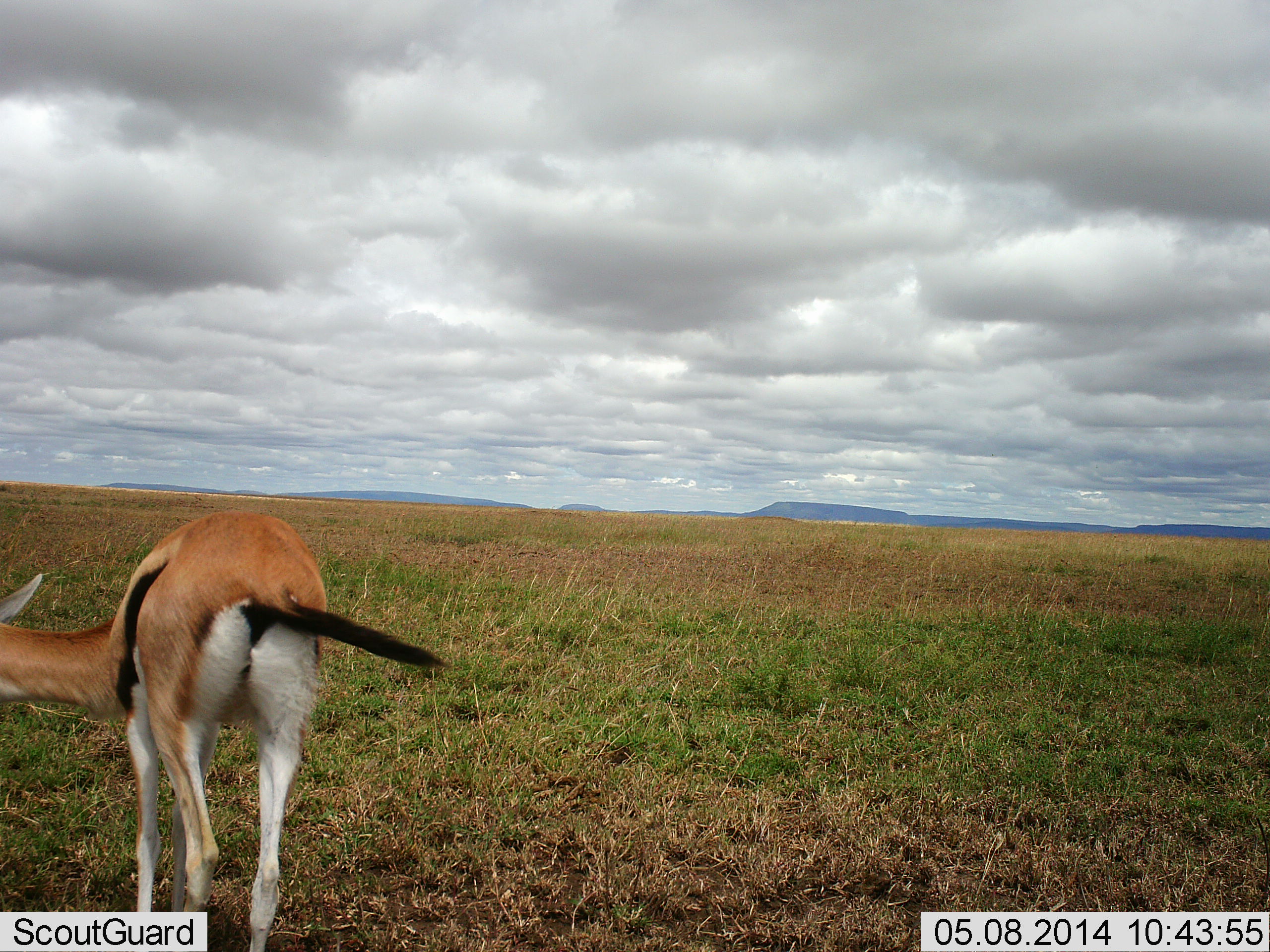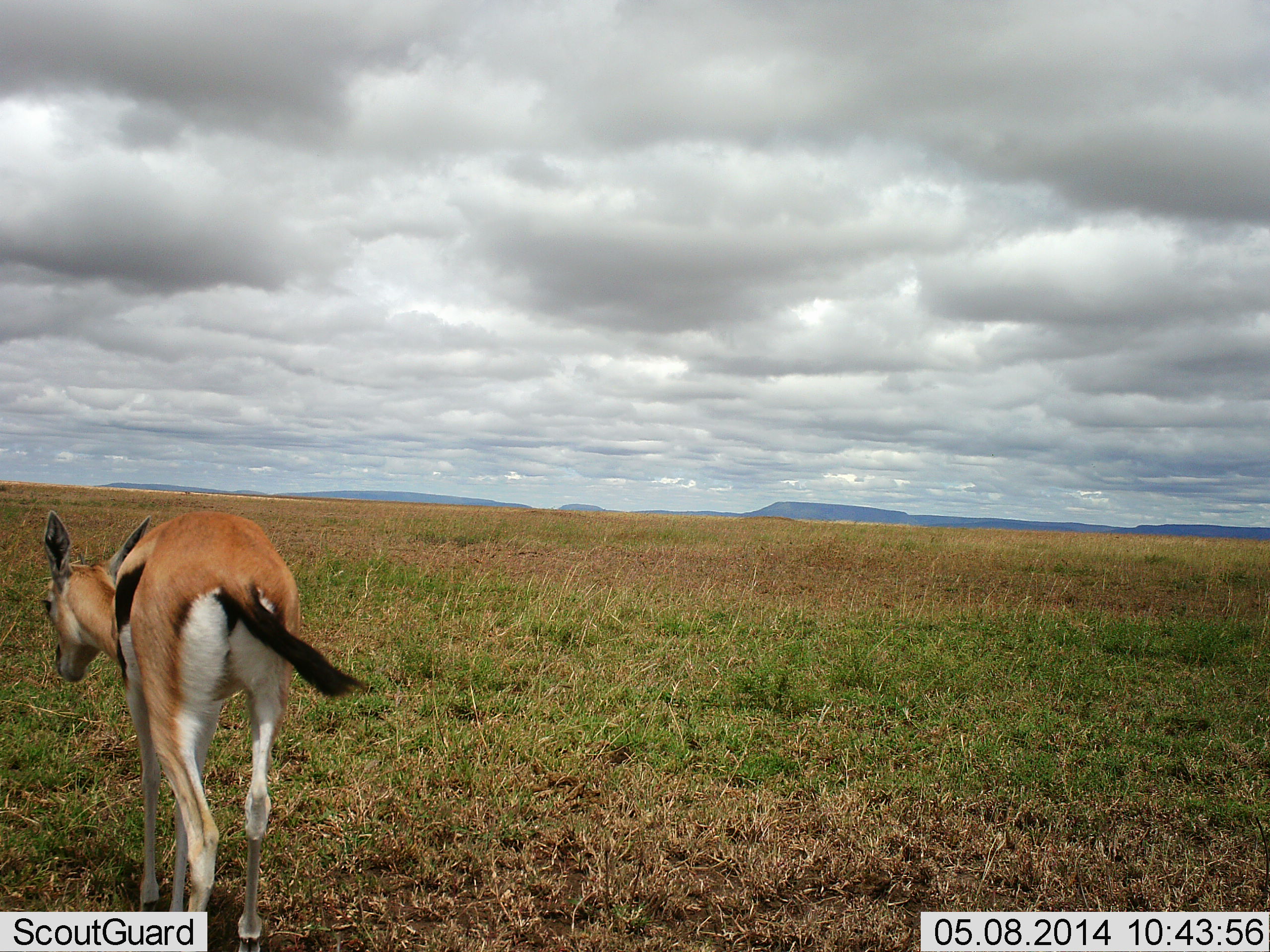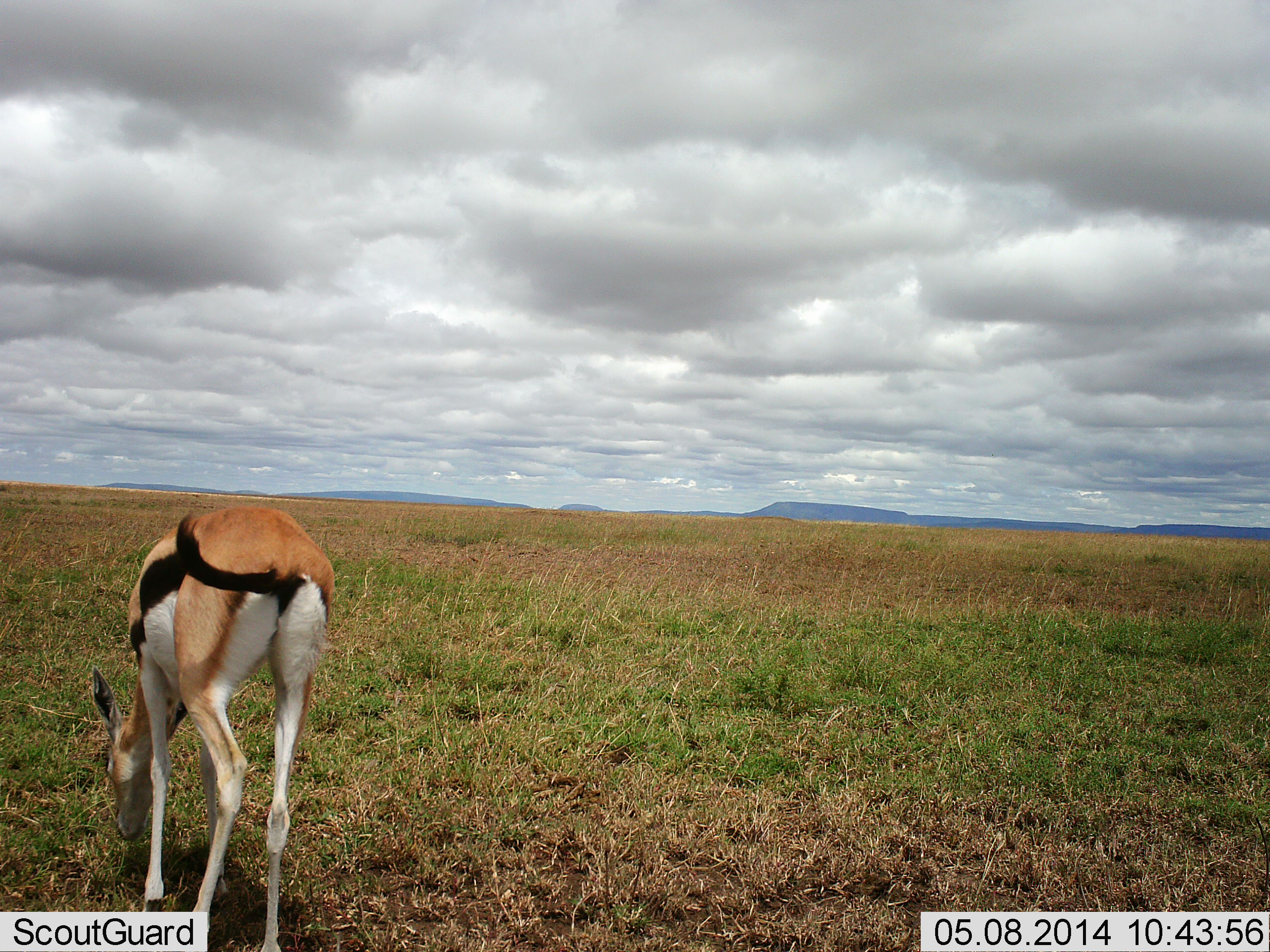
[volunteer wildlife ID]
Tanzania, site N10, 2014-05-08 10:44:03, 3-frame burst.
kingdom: Animalia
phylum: Chordata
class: Mammalia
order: Artiodactyla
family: Bovidae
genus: Eudorcas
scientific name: Eudorcas thomsonii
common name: thomson's gazelle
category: gazellethomsons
Gazellethomsons (thomson's gazelle) (Eudorcas thomsonii), count 1. Behavior (volunteer vote fractions): standing 20%, resting 0%, moving 70%, interacting 0%. Young present (vote fraction): 20%. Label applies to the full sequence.